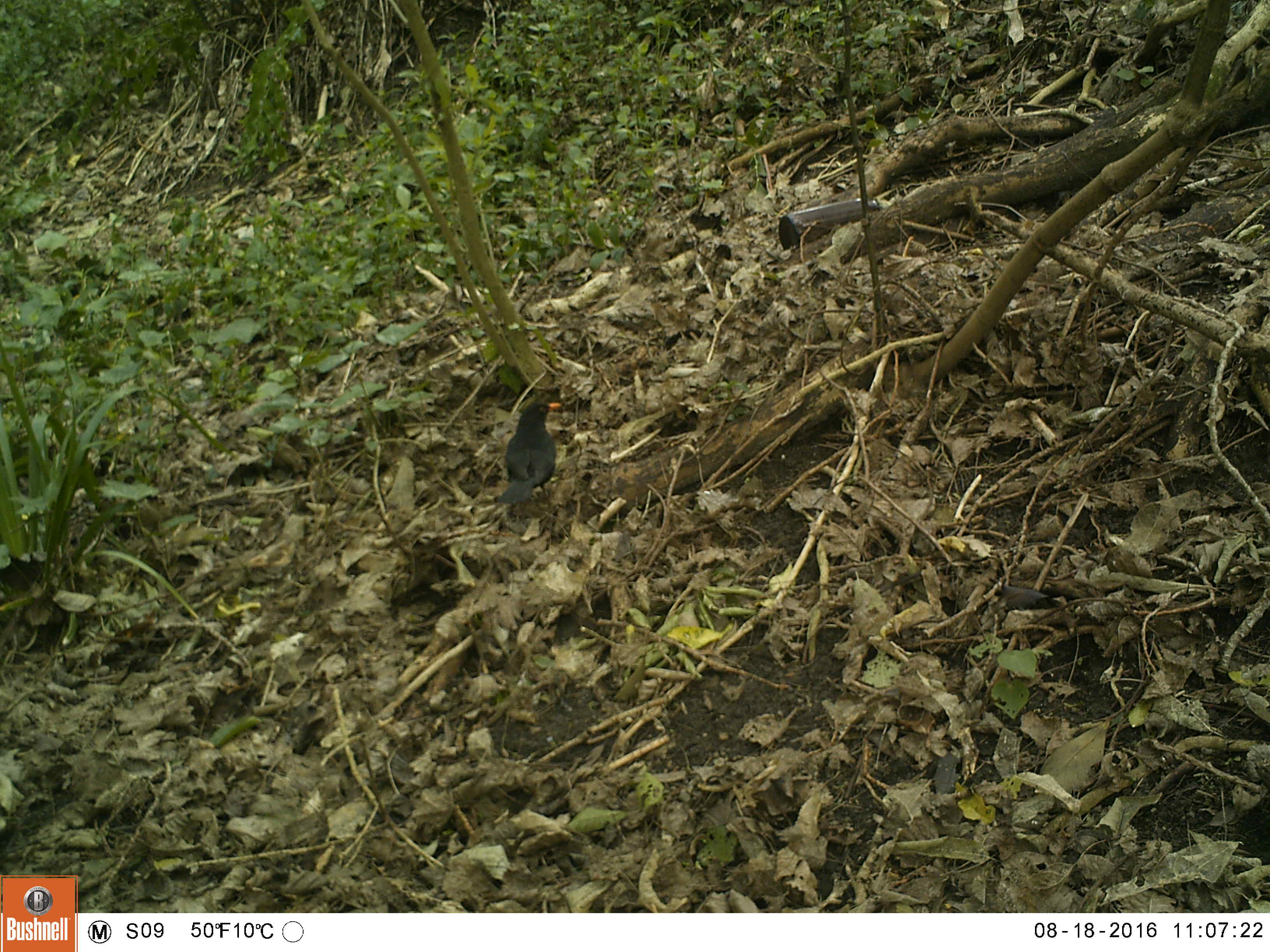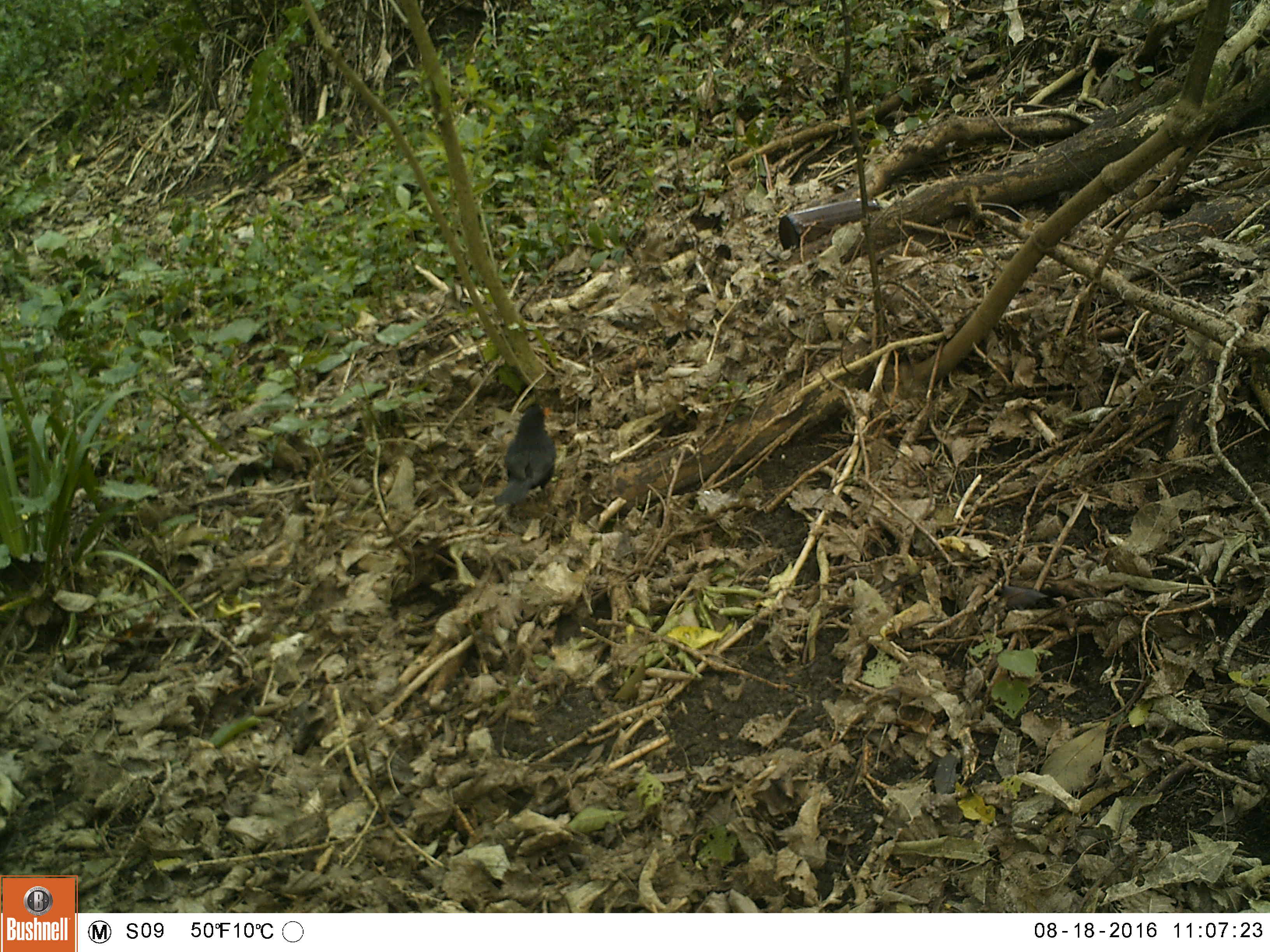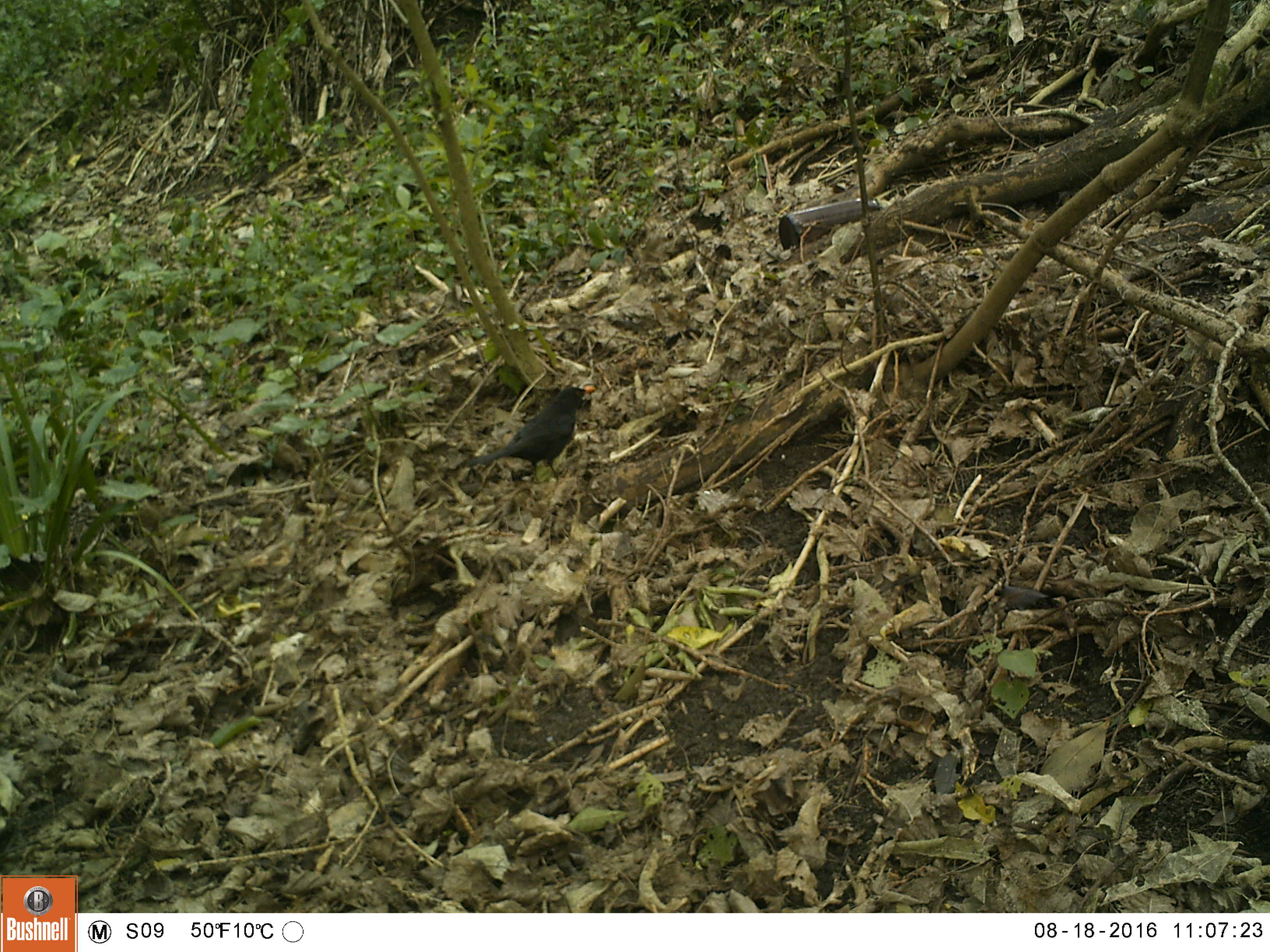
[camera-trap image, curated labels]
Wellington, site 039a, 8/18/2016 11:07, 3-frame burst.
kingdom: Animalia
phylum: Chordata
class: Aves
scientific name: Aves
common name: bird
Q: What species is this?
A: Bird (Aves).